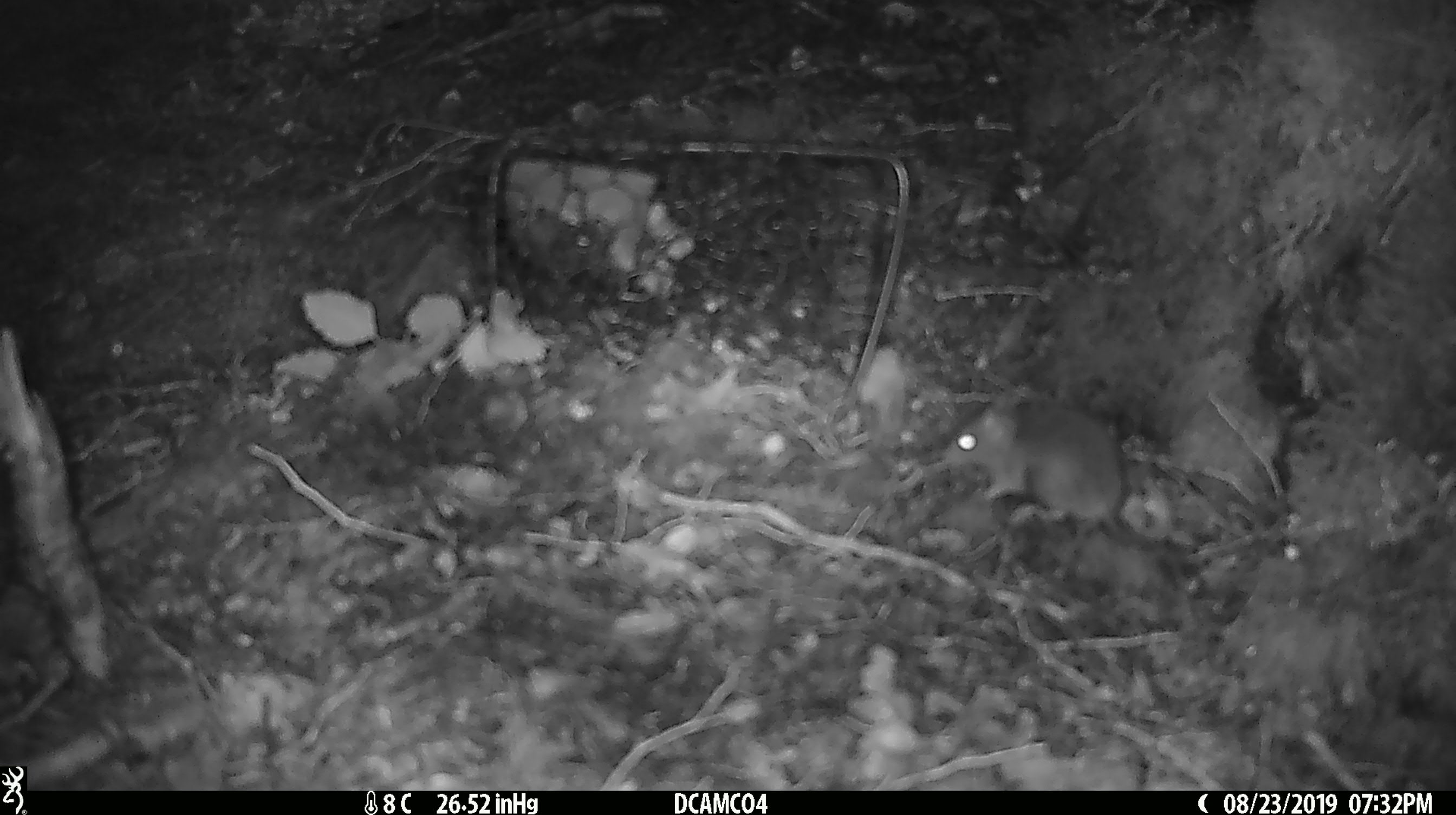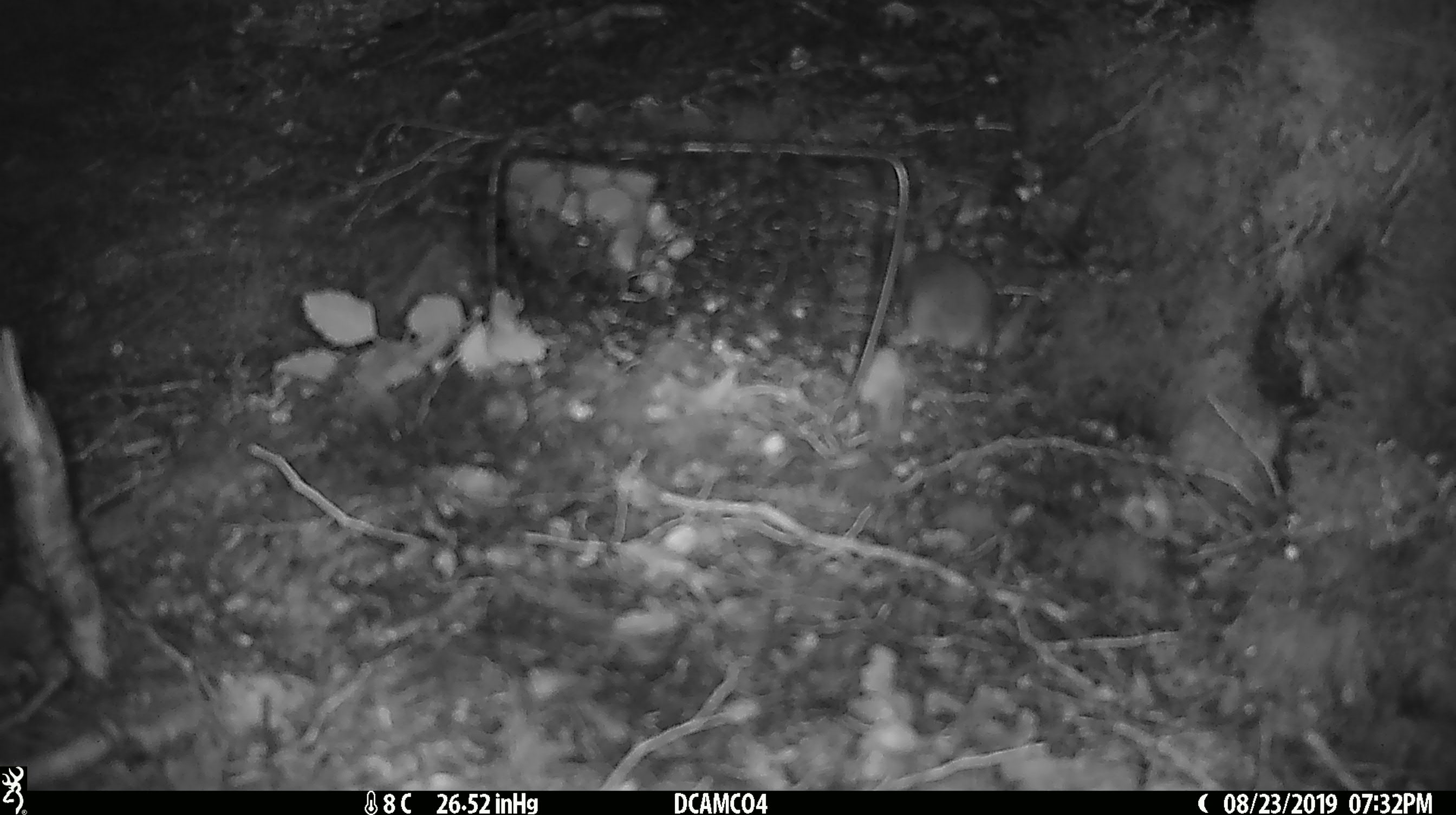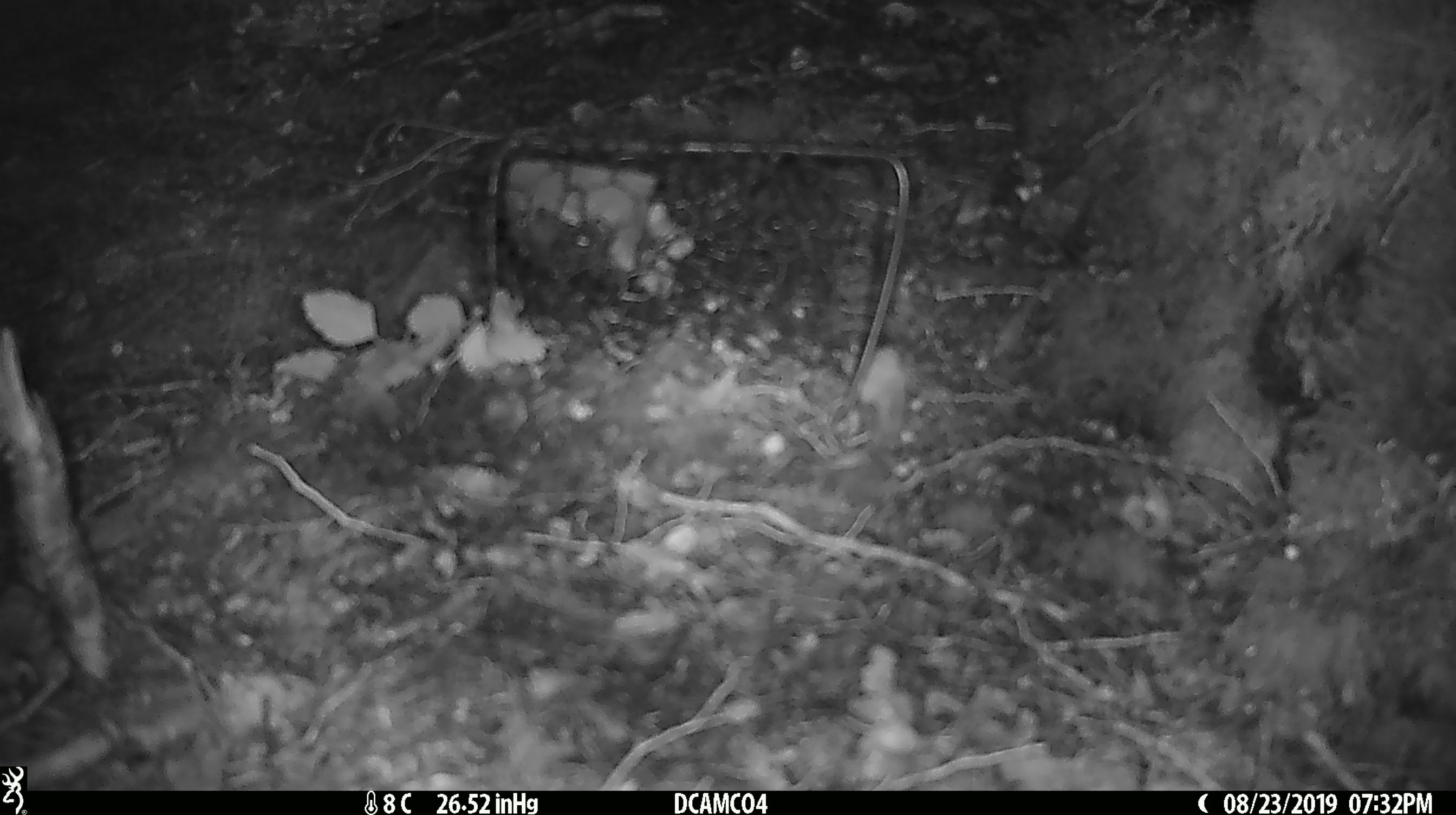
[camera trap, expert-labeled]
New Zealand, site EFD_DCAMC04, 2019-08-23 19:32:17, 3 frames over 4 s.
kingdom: Animalia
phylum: Chordata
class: Mammalia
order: Rodentia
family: Muridae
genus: Mus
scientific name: Mus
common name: mouse